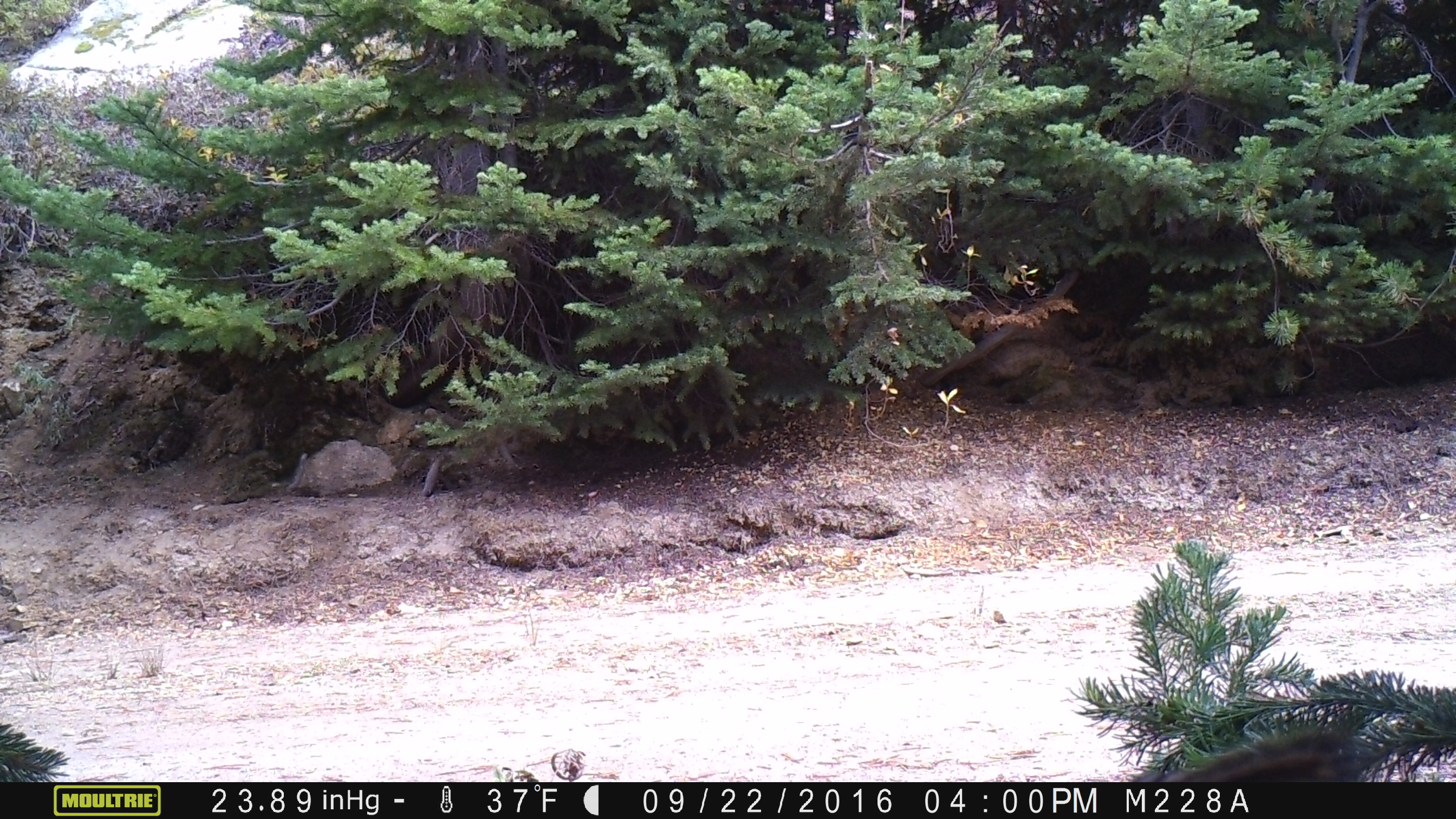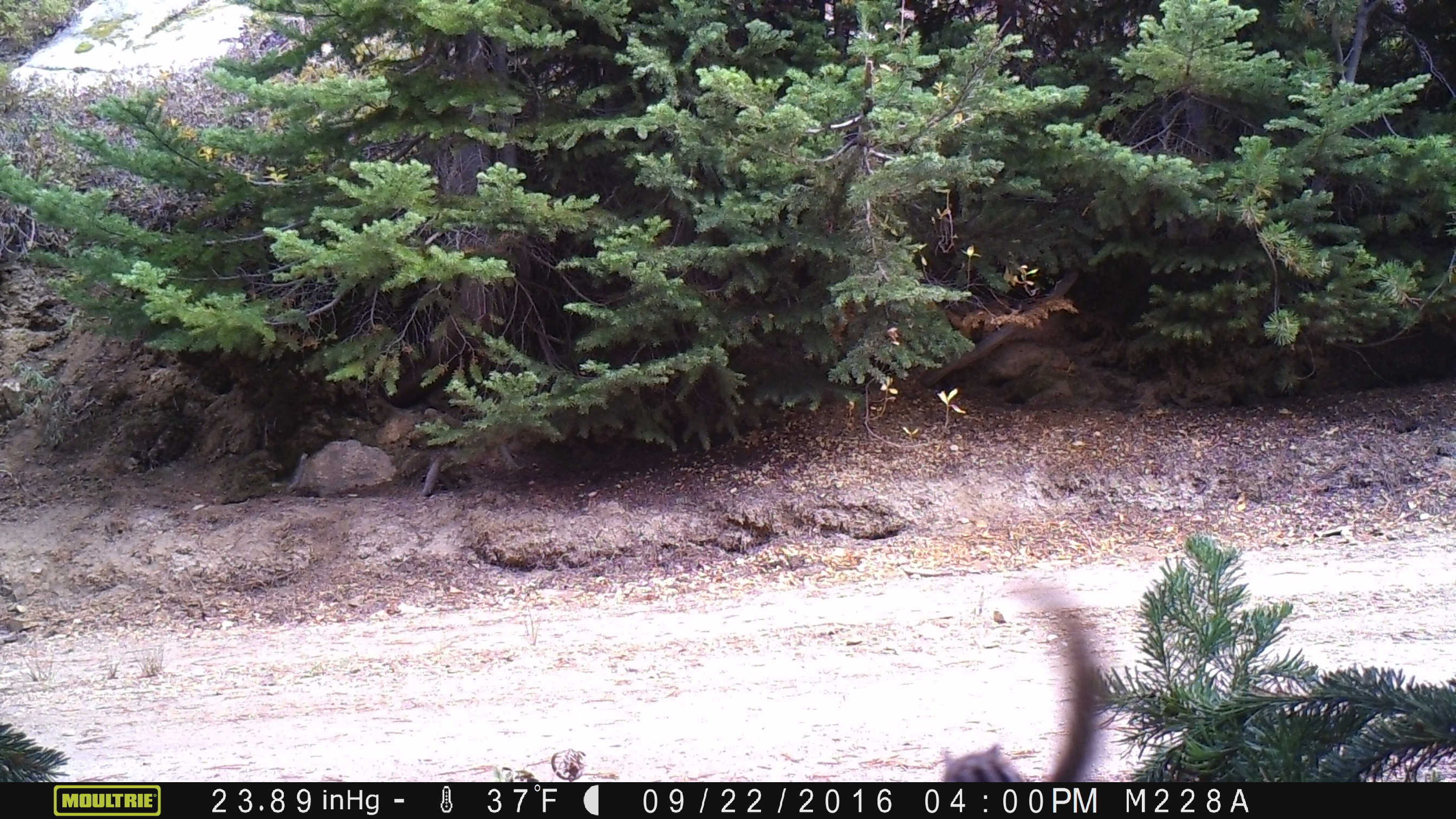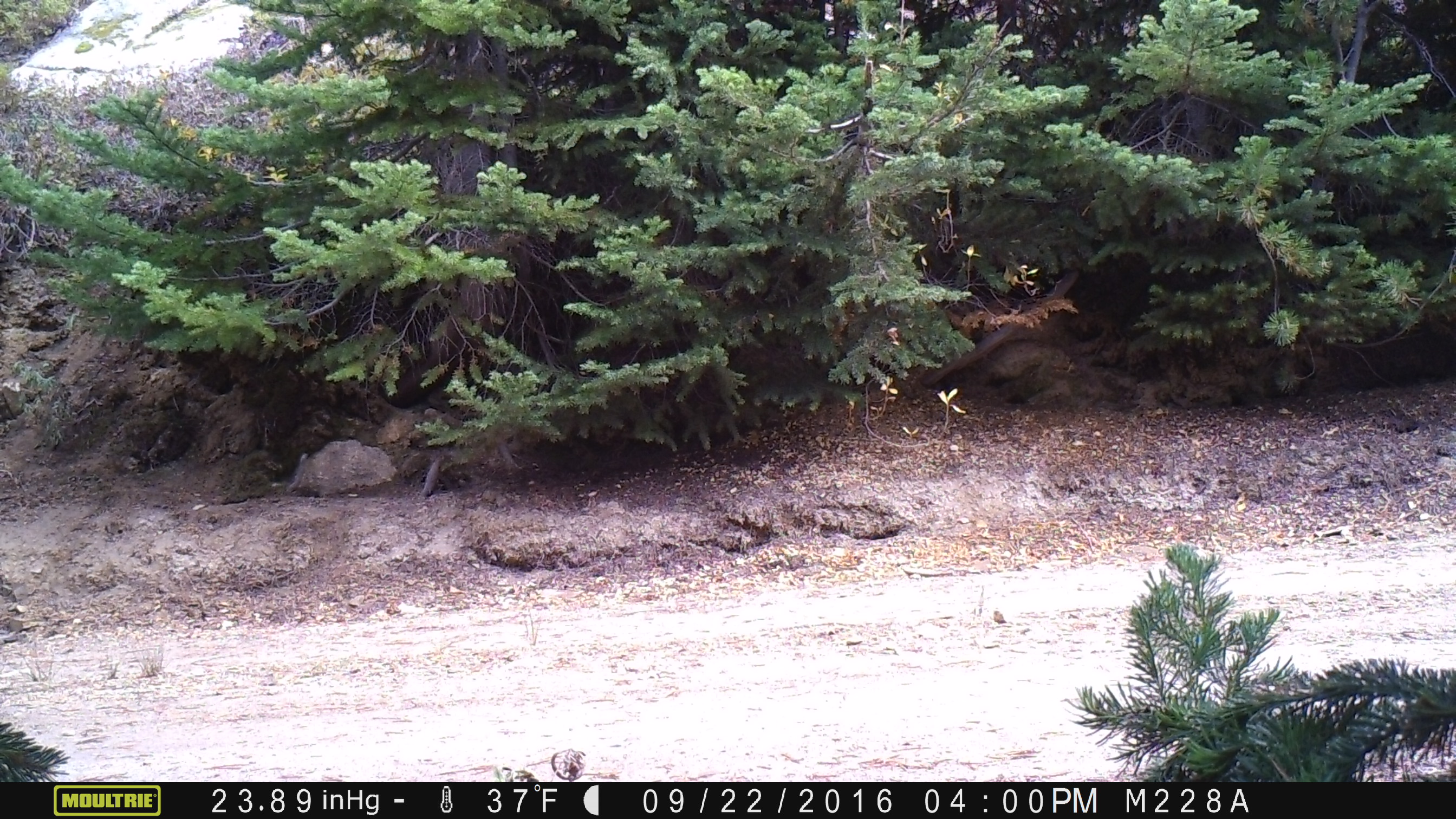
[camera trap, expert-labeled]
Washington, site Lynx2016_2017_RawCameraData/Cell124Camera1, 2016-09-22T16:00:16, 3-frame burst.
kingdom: Animalia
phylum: Chordata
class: Mammalia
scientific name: Mammalia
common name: small mammal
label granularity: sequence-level